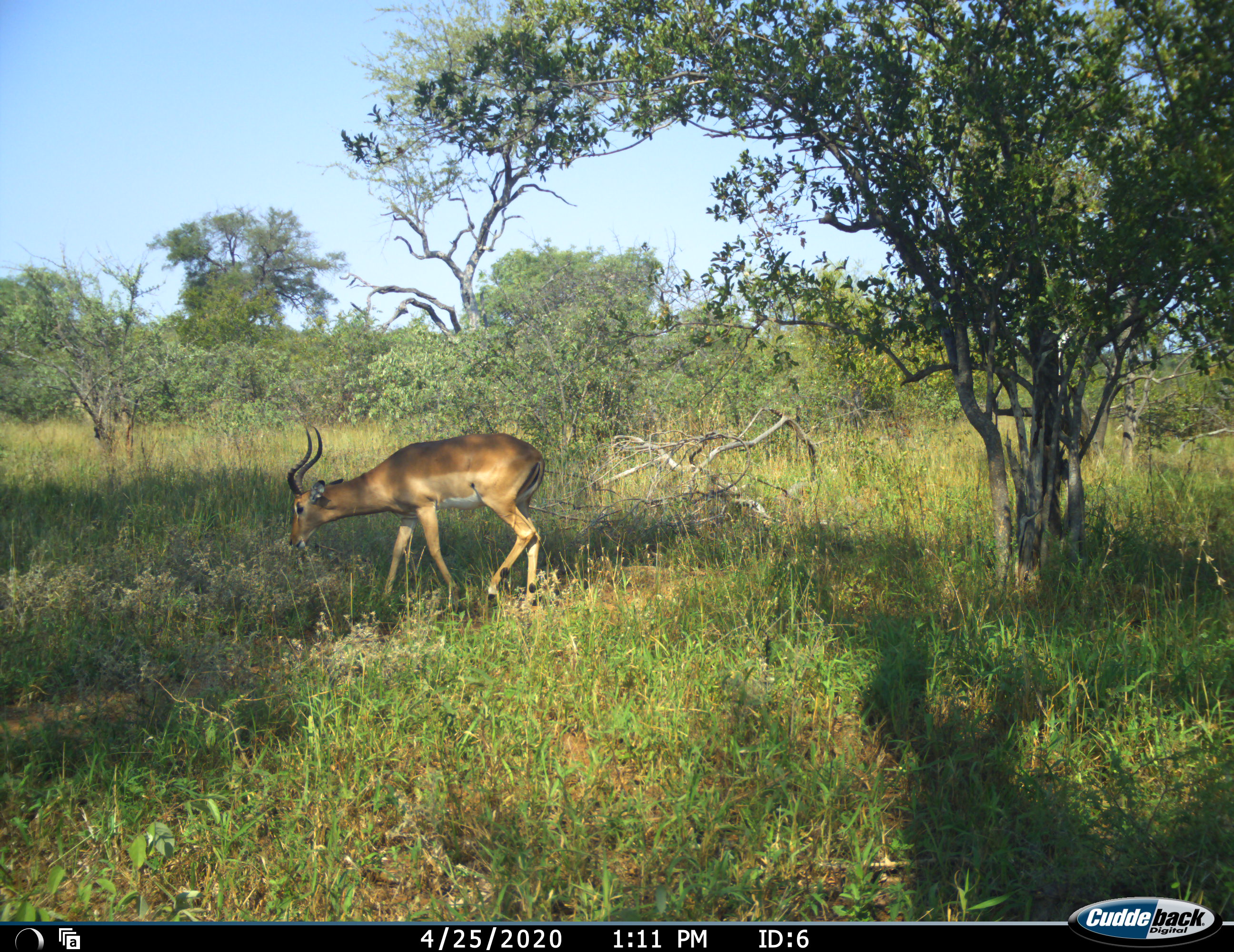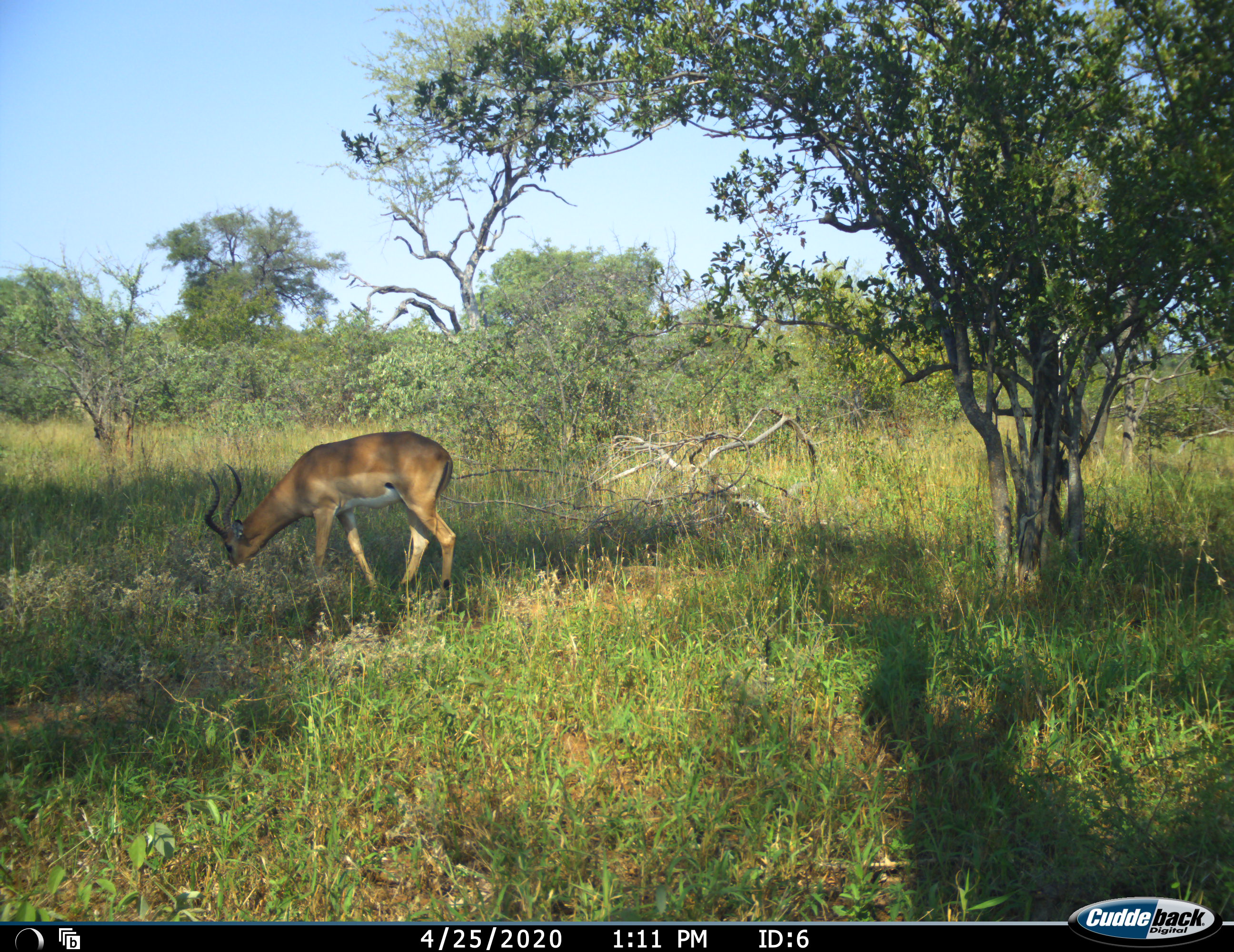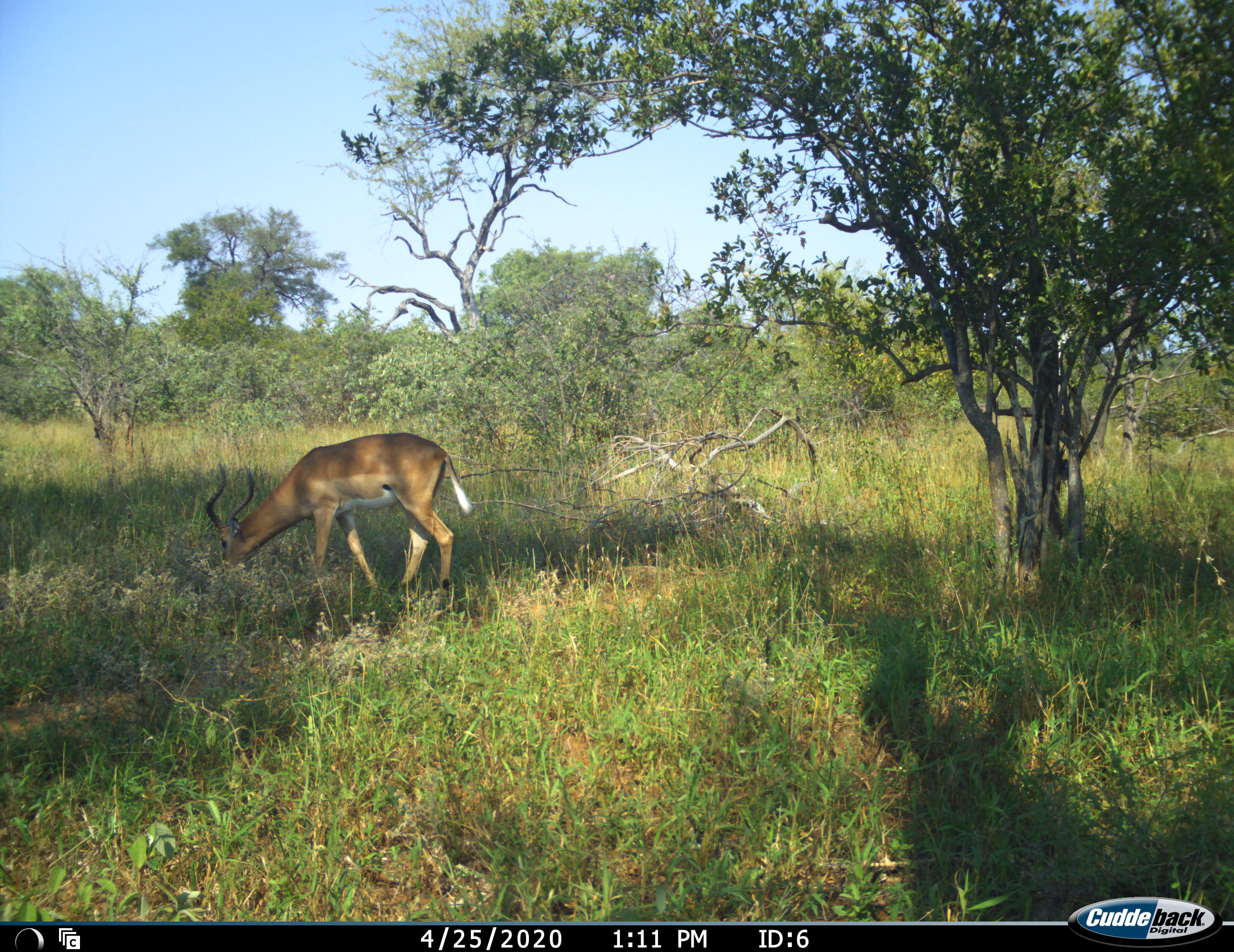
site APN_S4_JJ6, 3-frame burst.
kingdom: Animalia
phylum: Chordata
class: Mammalia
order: Artiodactyla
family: Bovidae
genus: Aepyceros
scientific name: Aepyceros melampus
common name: impala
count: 1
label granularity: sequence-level